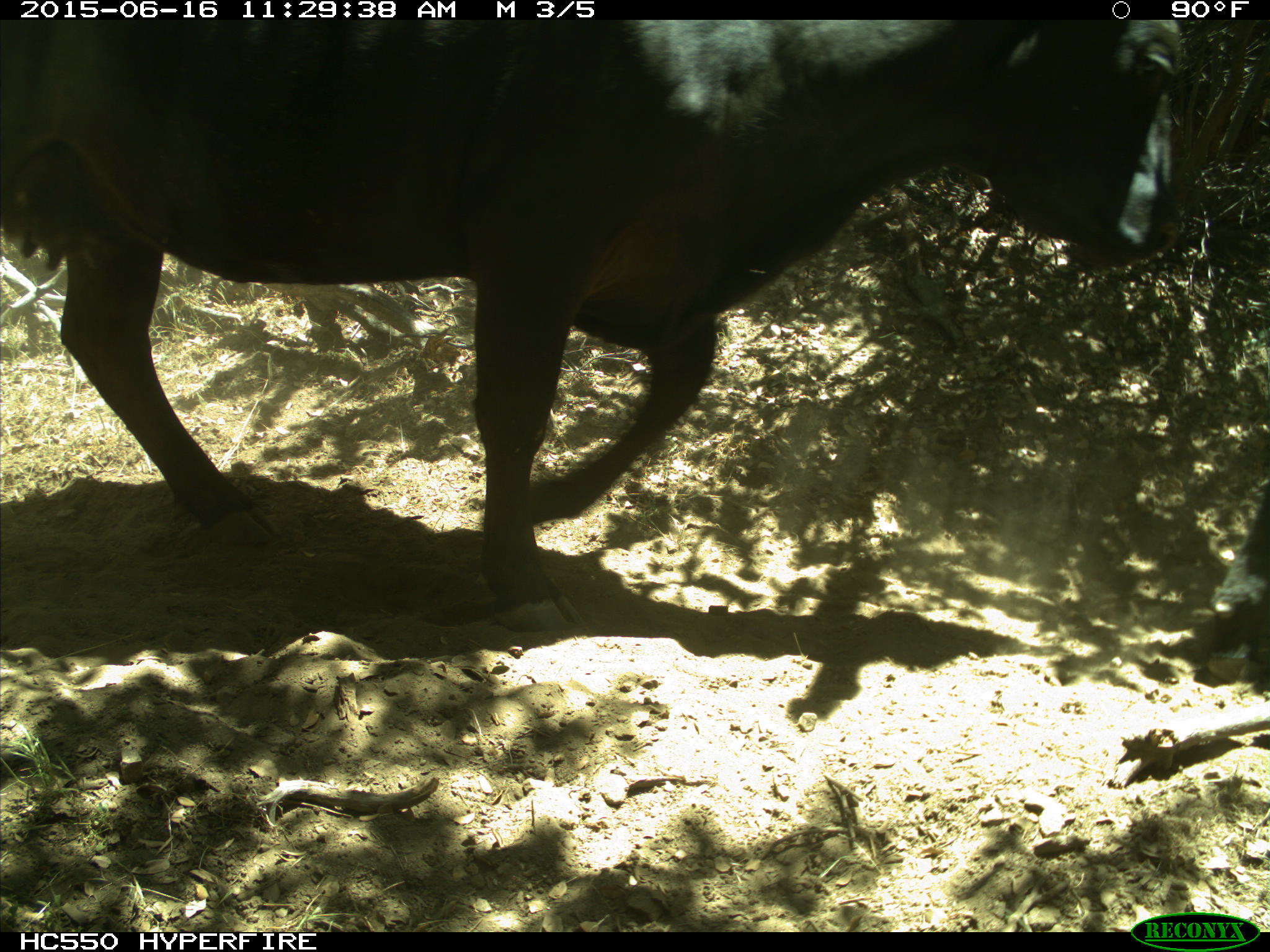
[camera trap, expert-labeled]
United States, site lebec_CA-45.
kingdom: Animalia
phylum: Chordata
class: Mammalia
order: Artiodactyla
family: Bovidae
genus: Bos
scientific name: Bos taurus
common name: domestic cow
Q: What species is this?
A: Bos taurus (domestic cow).